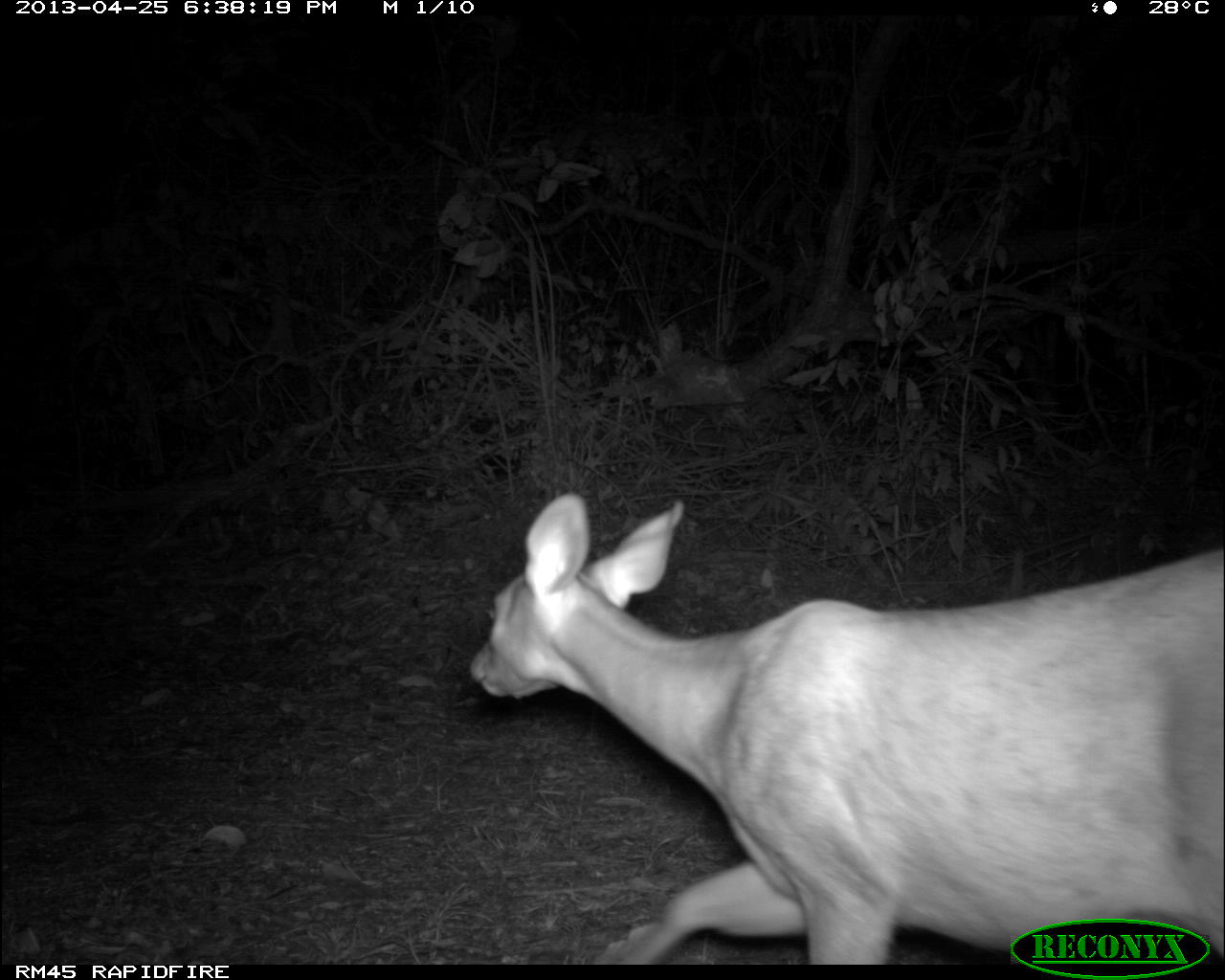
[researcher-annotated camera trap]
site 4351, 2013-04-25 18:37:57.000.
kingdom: Animalia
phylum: Chordata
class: Mammalia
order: Artiodactyla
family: Cervidae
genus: Mazama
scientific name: Mazama temama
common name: central american red brocket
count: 1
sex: female